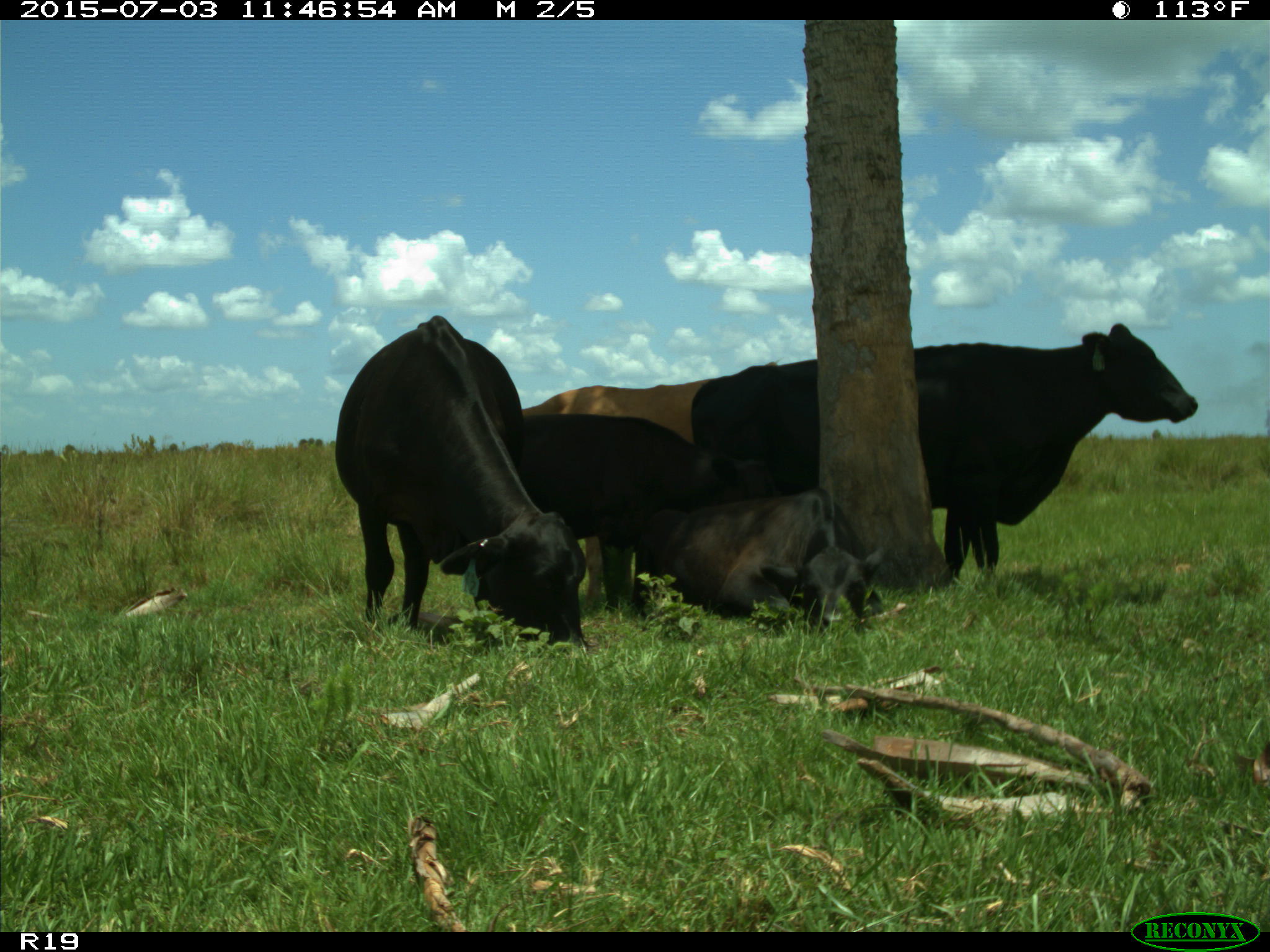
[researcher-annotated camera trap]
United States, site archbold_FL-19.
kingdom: Animalia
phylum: Chordata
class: Mammalia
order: Artiodactyla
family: Bovidae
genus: Bos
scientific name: Bos taurus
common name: domestic cow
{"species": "Bos taurus (domestic cow)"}